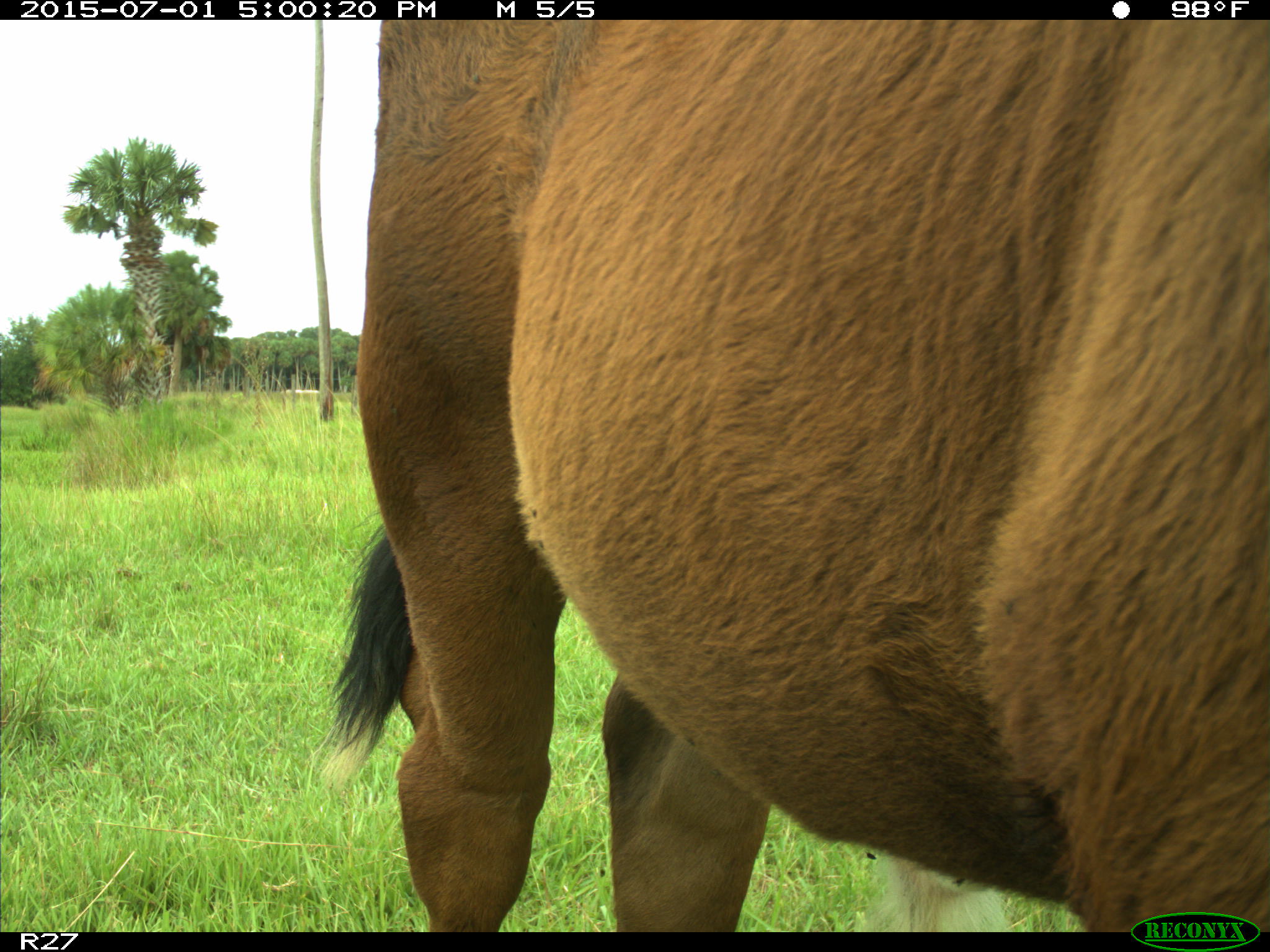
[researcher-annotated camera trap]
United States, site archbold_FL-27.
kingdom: Animalia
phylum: Chordata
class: Mammalia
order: Artiodactyla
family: Bovidae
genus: Bos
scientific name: Bos taurus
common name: domestic cow